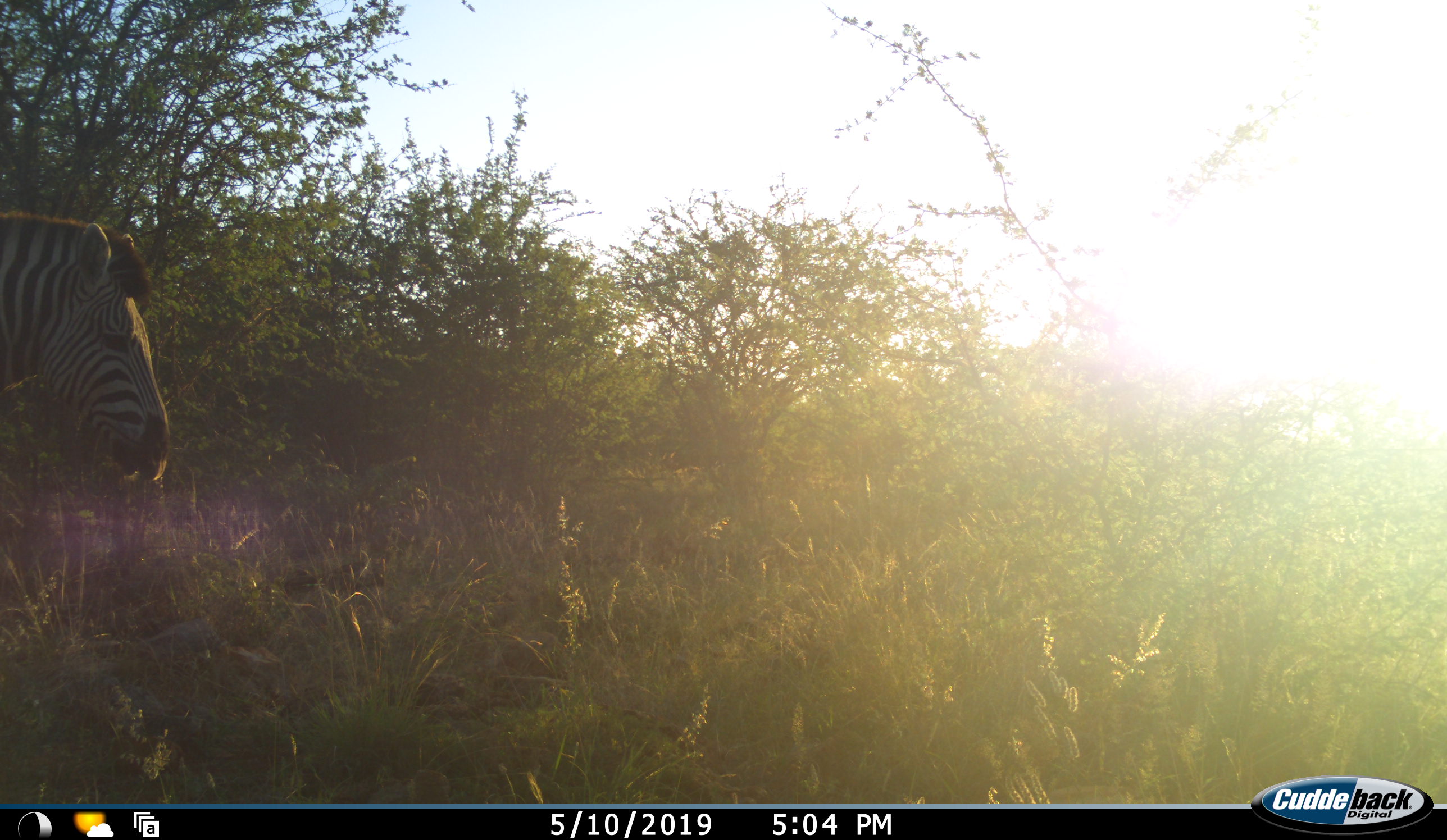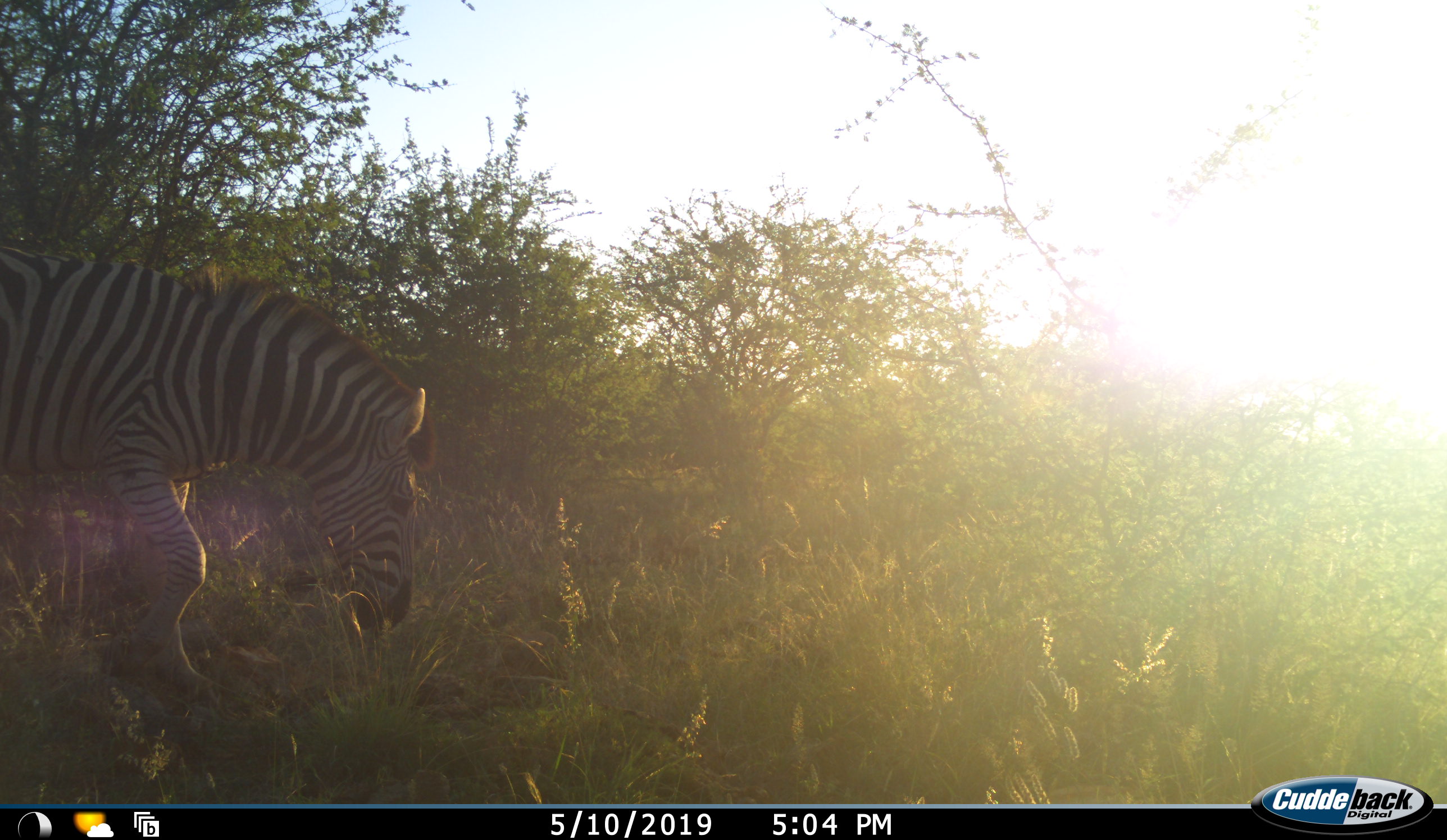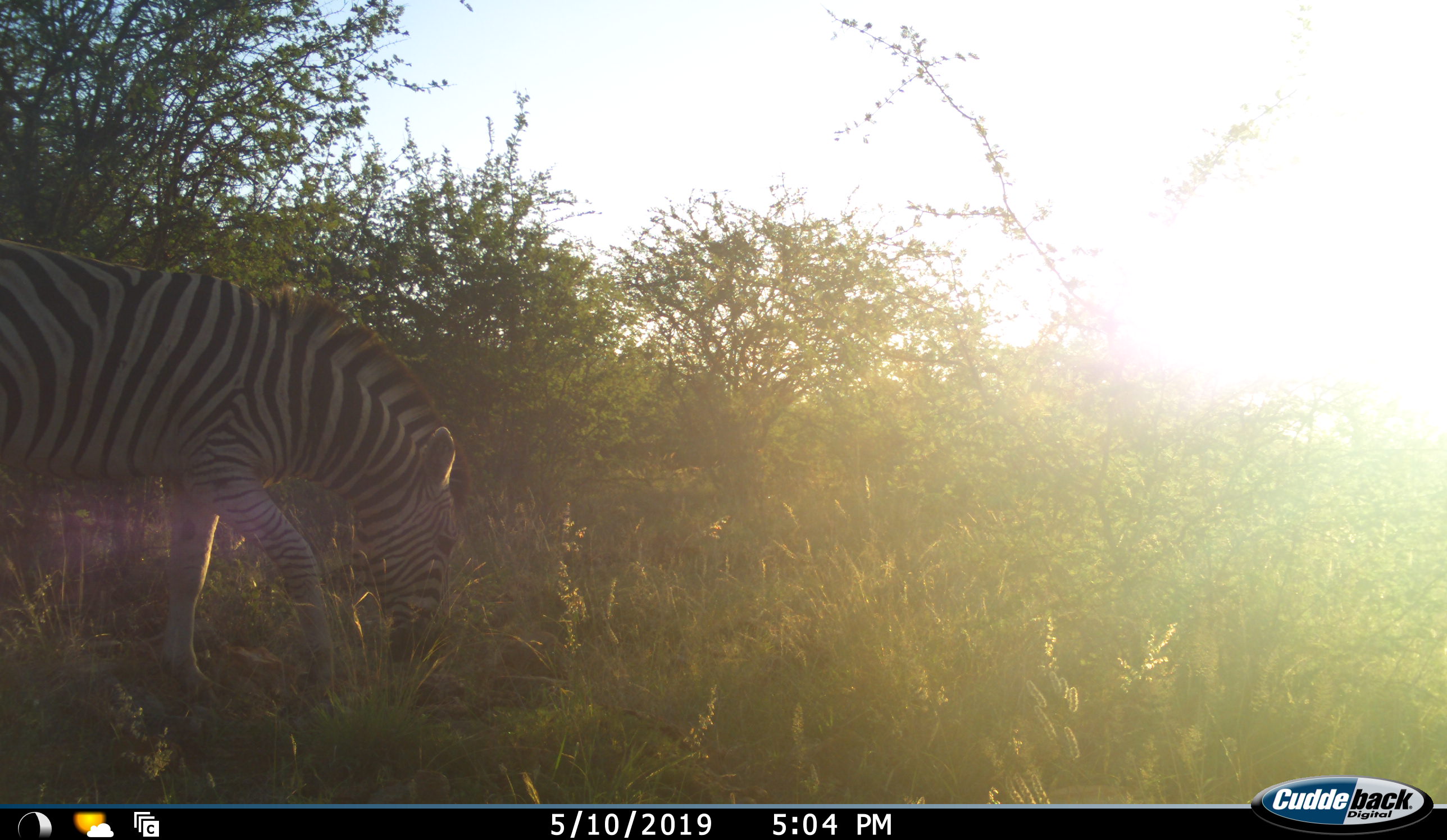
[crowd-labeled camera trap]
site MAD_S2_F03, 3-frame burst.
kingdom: Animalia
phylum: Chordata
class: Mammalia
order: Perissodactyla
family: Equidae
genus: Equus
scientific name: Equus quagga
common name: plains zebra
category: zebraplains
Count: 1.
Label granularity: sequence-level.